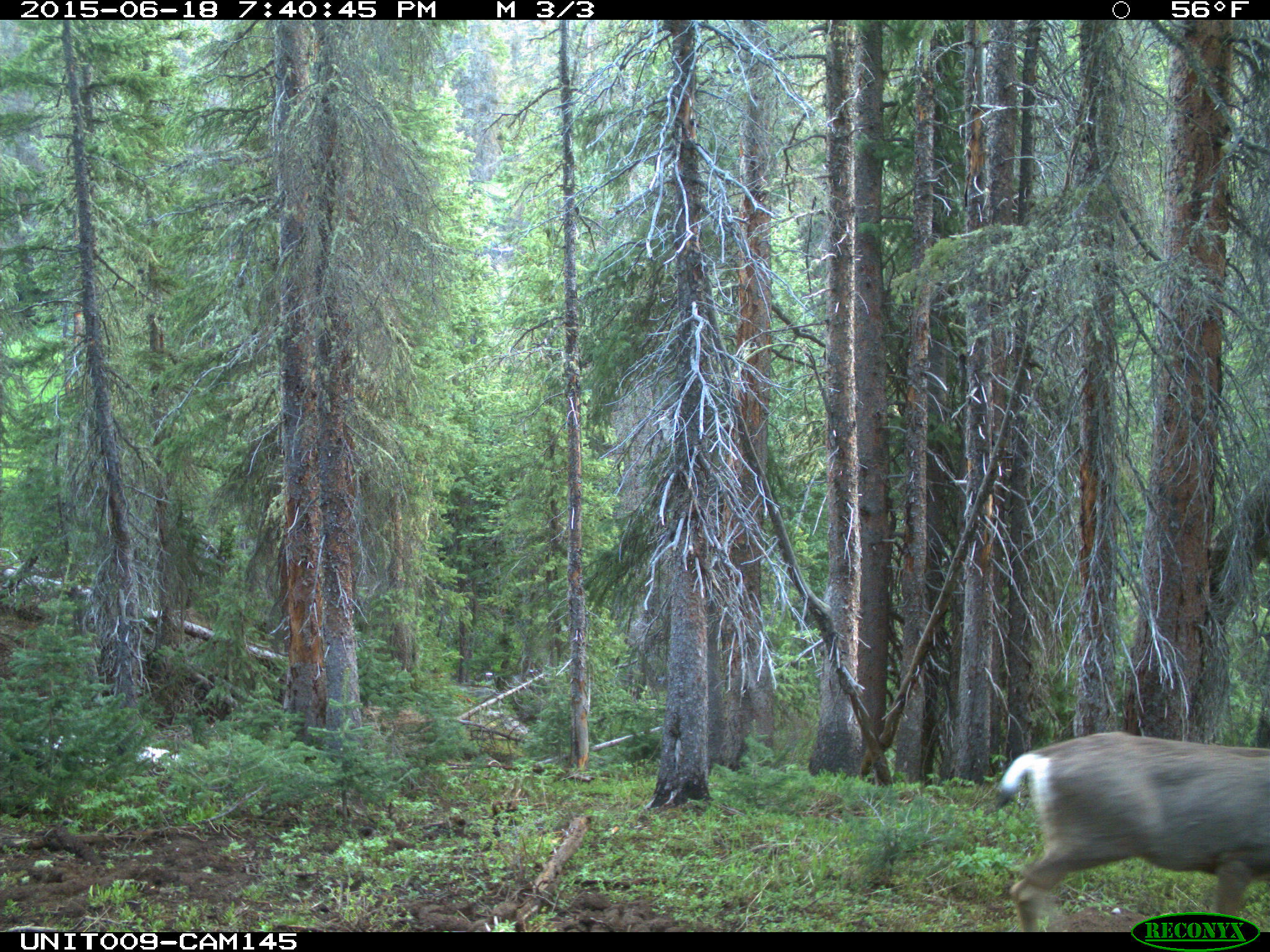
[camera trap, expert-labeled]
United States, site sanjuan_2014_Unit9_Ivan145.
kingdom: Animalia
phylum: Chordata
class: Mammalia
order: Artiodactyla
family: Cervidae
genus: Odocoileus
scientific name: Odocoileus hemionus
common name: mule deer